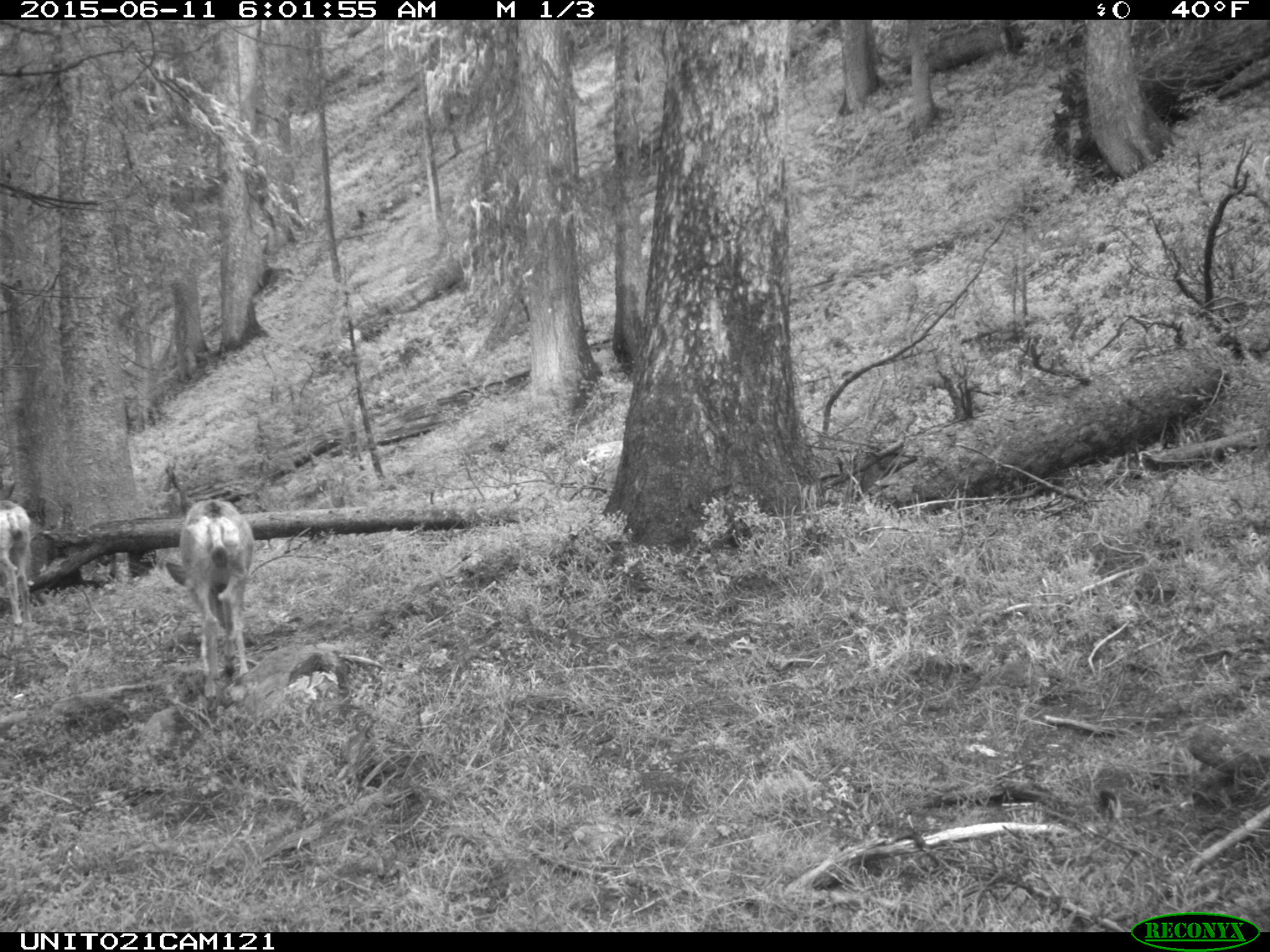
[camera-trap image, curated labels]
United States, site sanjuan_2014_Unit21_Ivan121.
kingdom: Animalia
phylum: Chordata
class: Mammalia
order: Artiodactyla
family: Cervidae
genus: Odocoileus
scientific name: Odocoileus hemionus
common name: mule deer